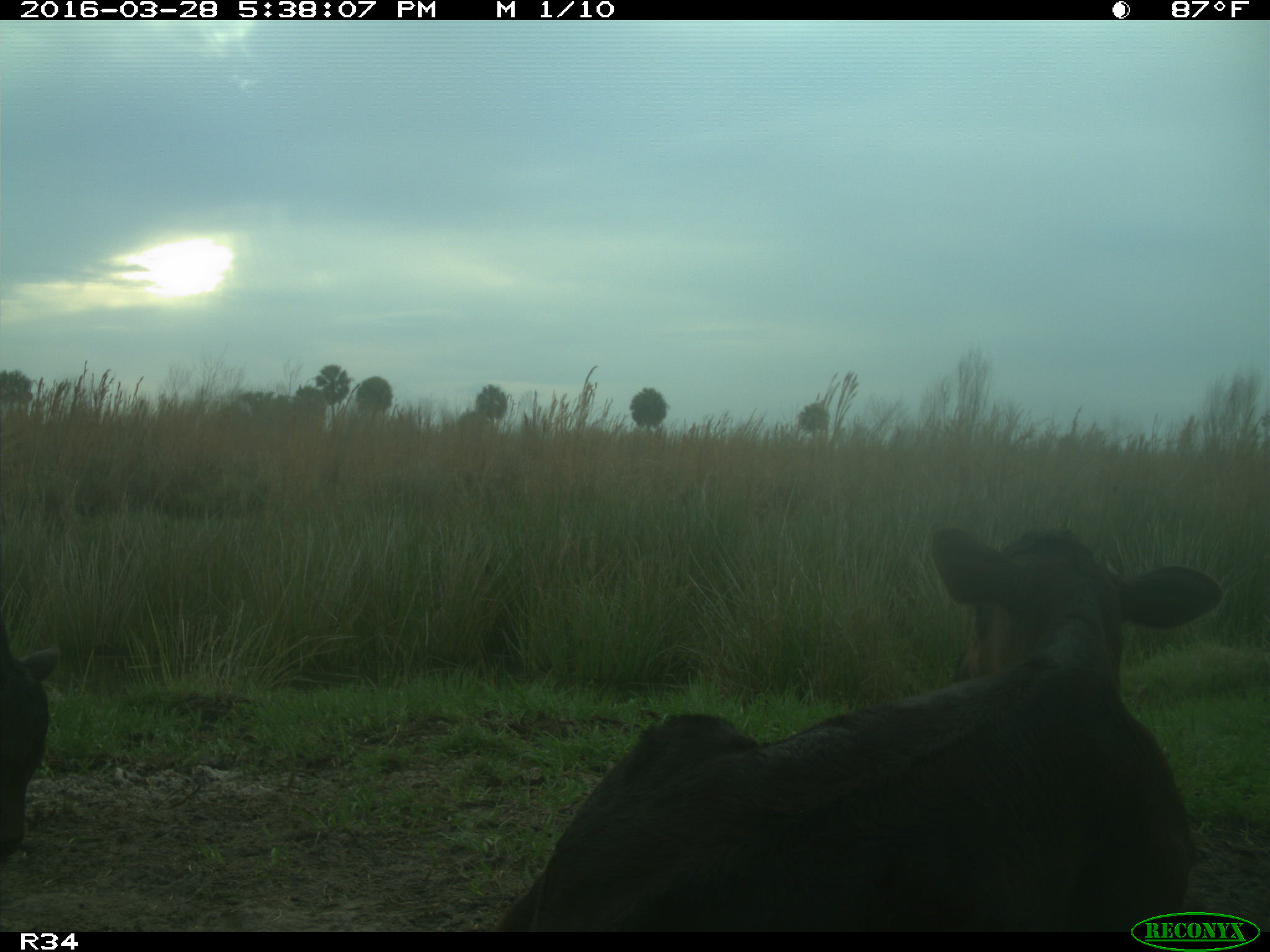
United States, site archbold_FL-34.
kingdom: Animalia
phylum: Chordata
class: Mammalia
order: Artiodactyla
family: Bovidae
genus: Bos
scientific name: Bos taurus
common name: domestic cow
Bos taurus (domestic cow).